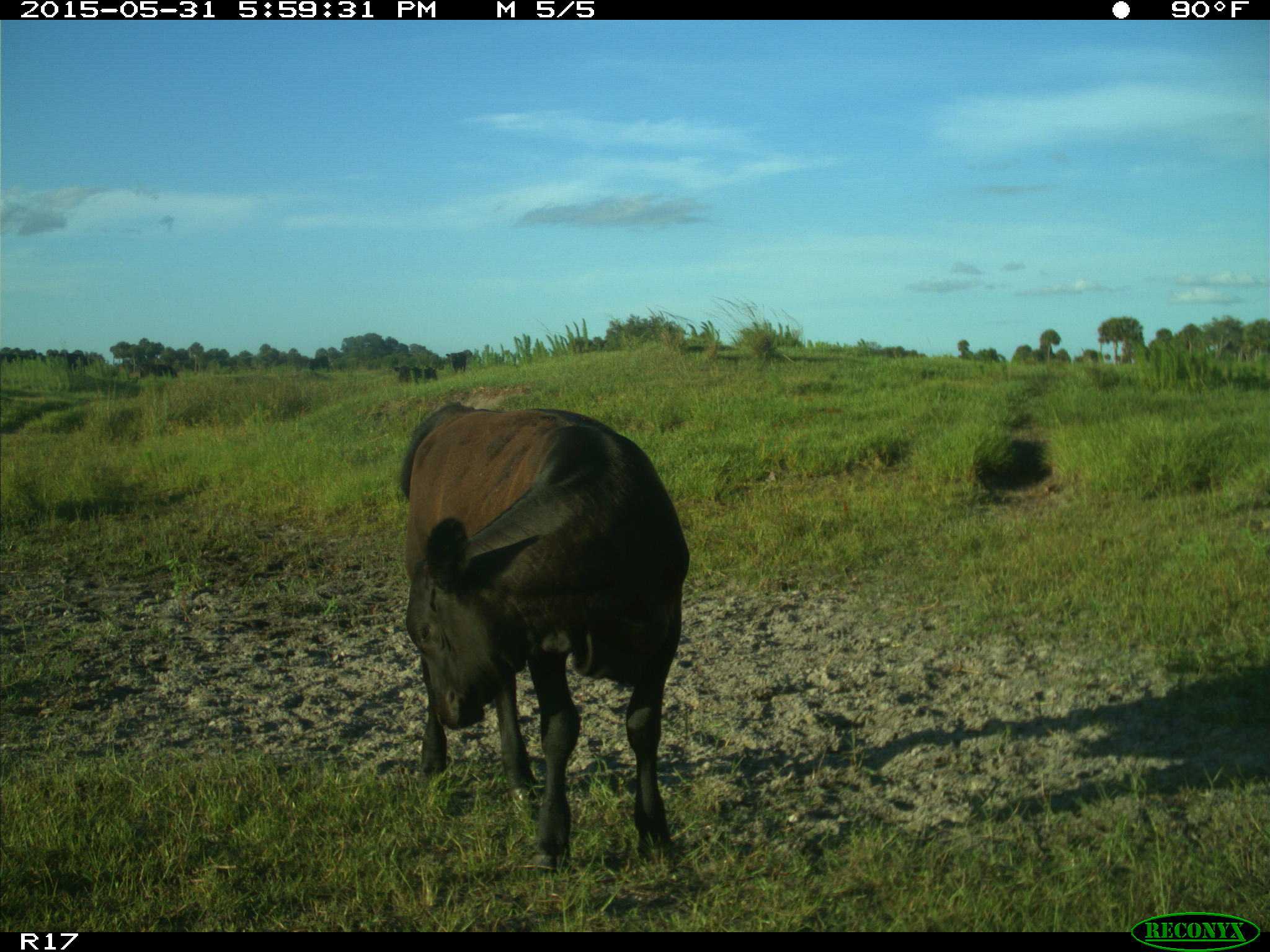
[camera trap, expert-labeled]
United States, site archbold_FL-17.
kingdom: Animalia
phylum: Chordata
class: Mammalia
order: Artiodactyla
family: Bovidae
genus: Bos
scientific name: Bos taurus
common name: domestic cow